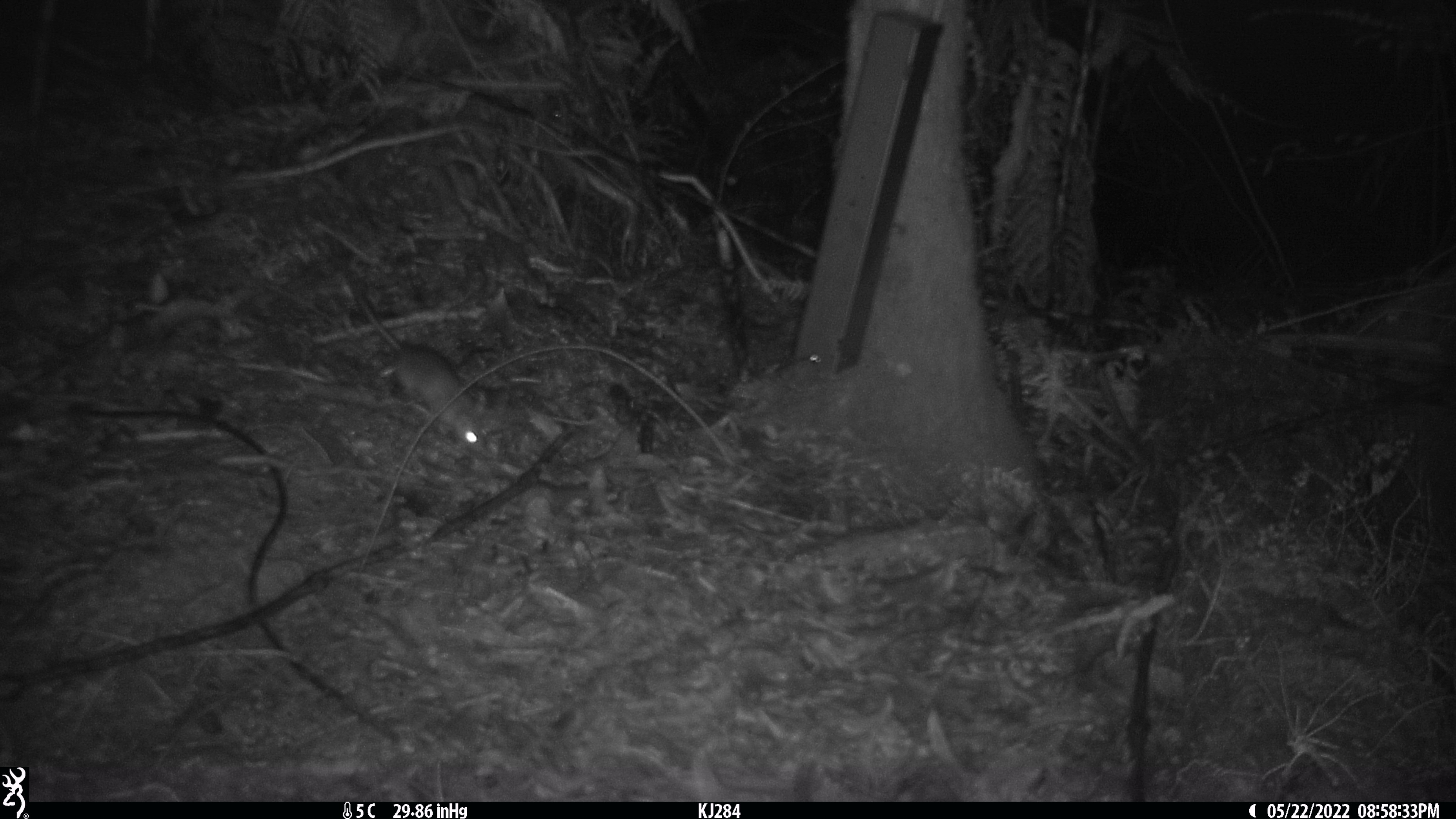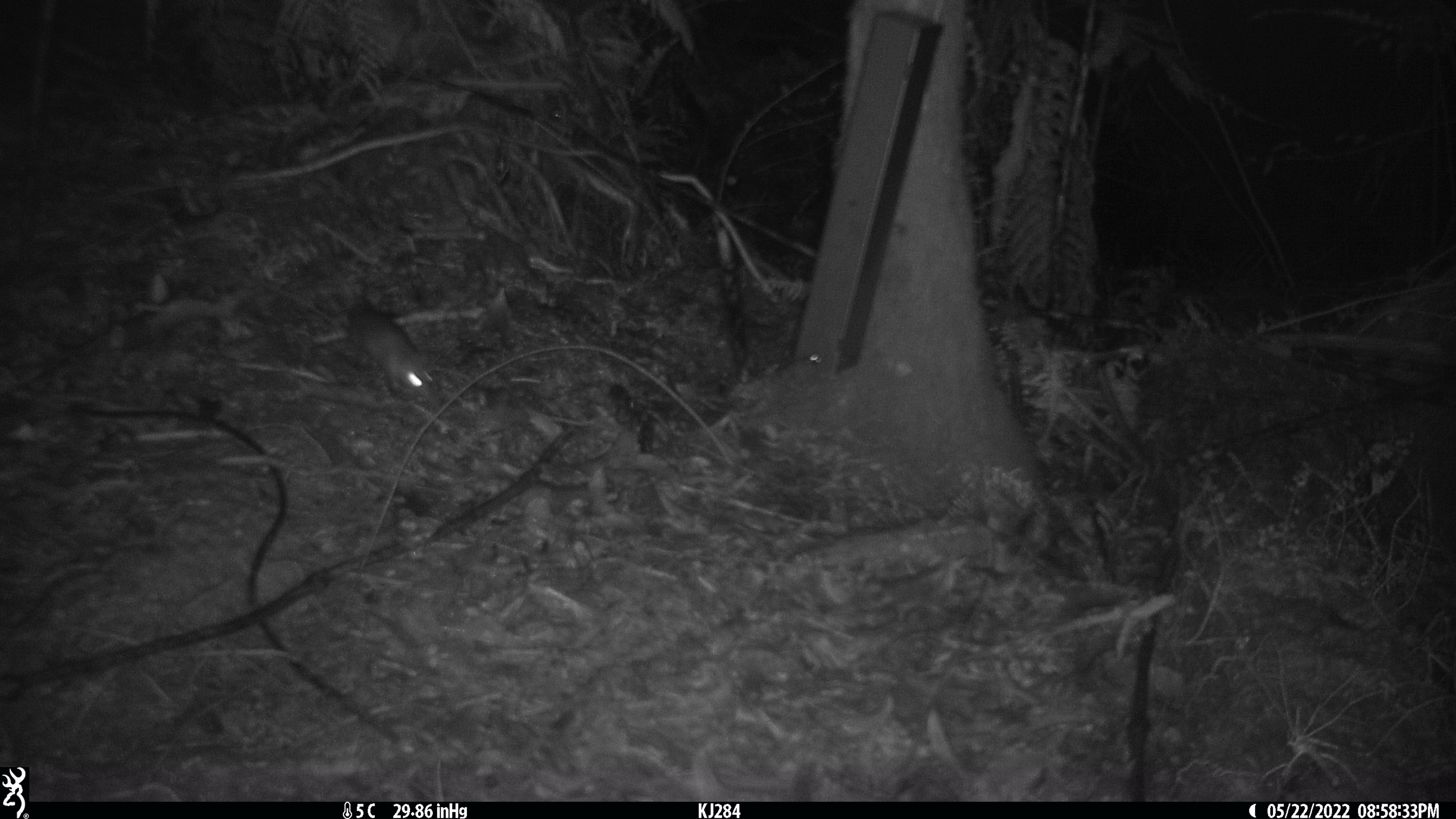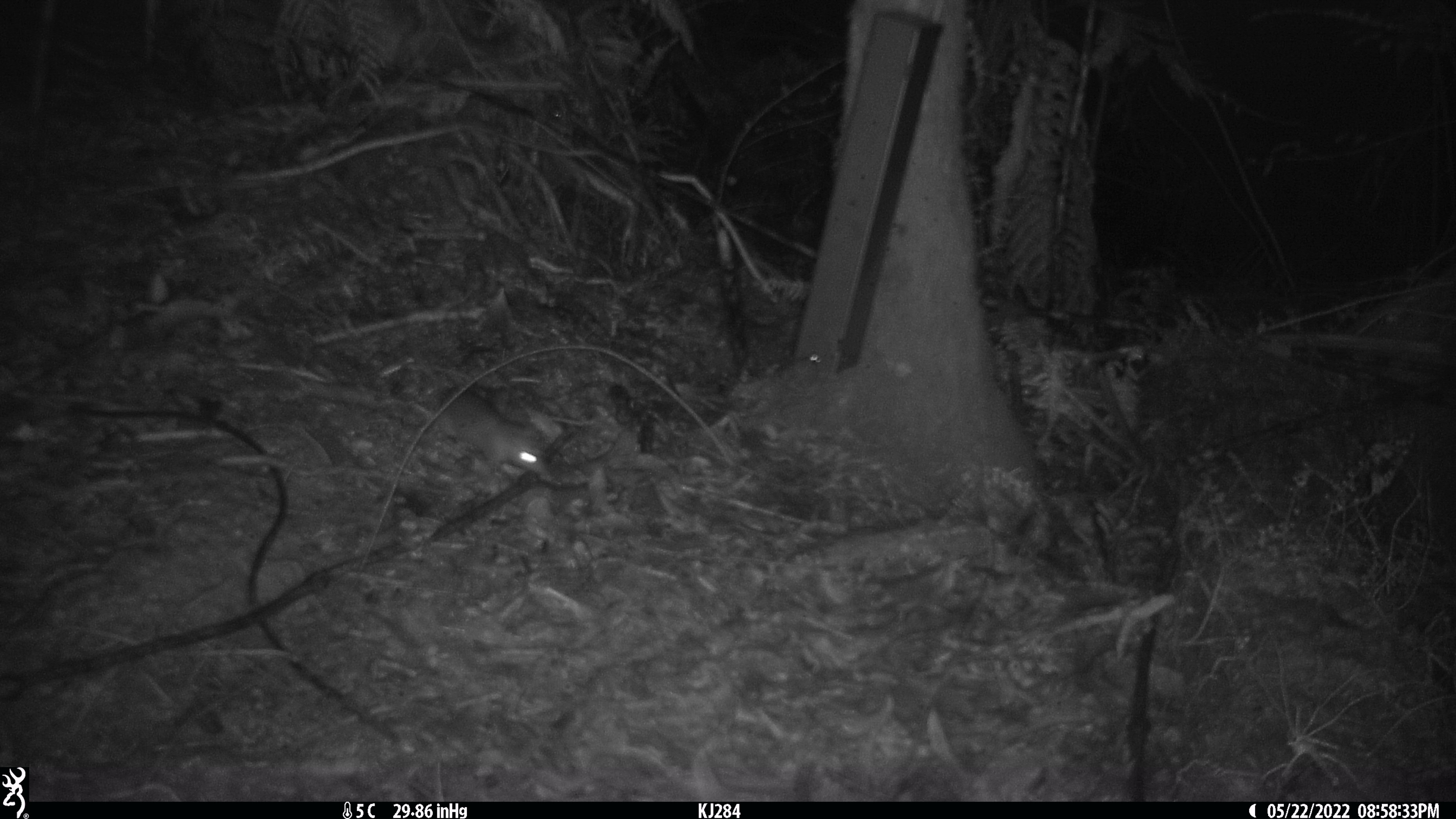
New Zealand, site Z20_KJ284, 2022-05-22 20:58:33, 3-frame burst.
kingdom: Animalia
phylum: Chordata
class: Mammalia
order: Rodentia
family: Muridae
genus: Rattus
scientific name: Rattus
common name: rat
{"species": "rat (Rattus)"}